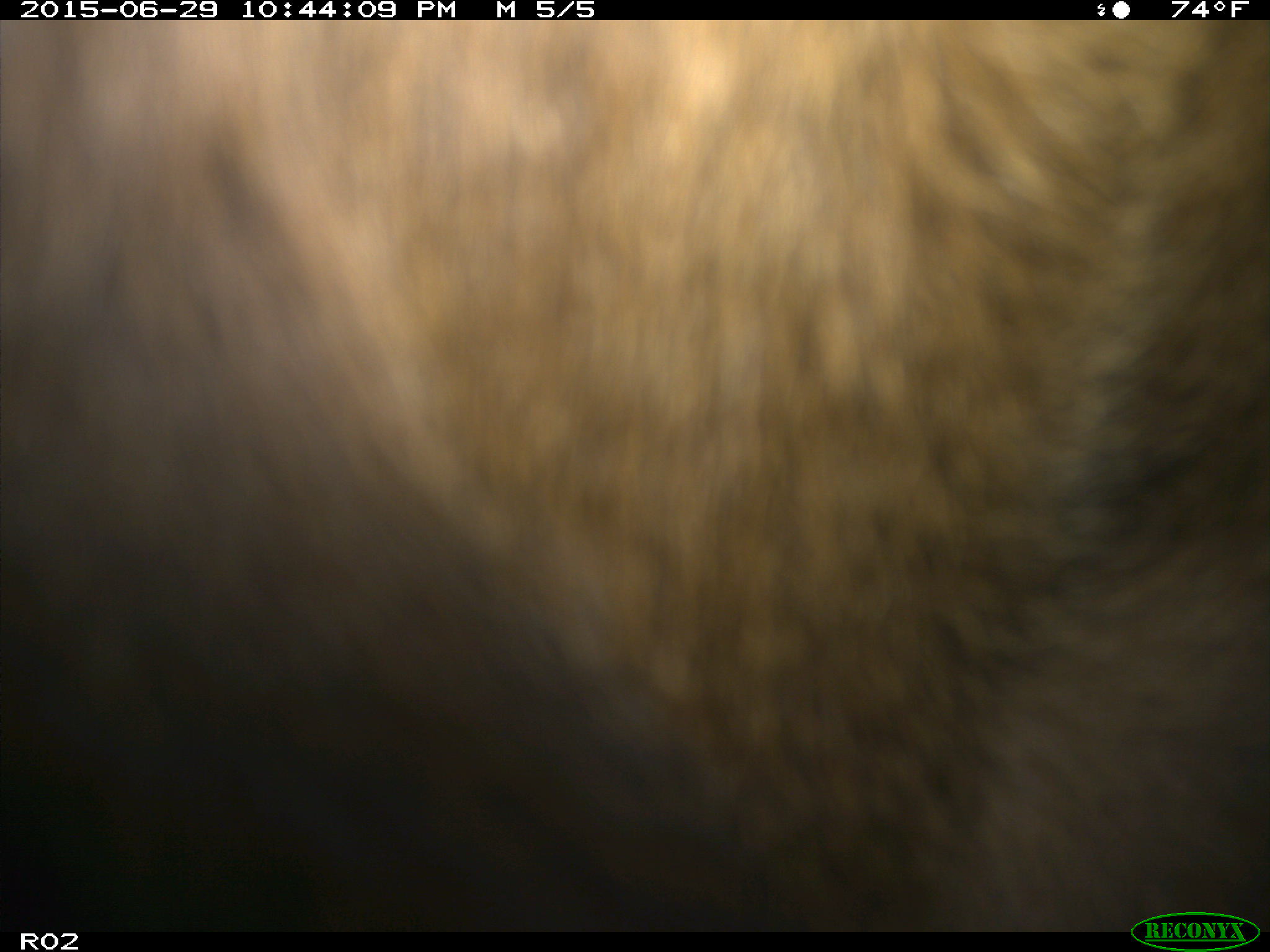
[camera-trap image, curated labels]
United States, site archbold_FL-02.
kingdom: Animalia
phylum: Chordata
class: Mammalia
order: Artiodactyla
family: Bovidae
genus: Bos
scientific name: Bos taurus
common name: domestic cow